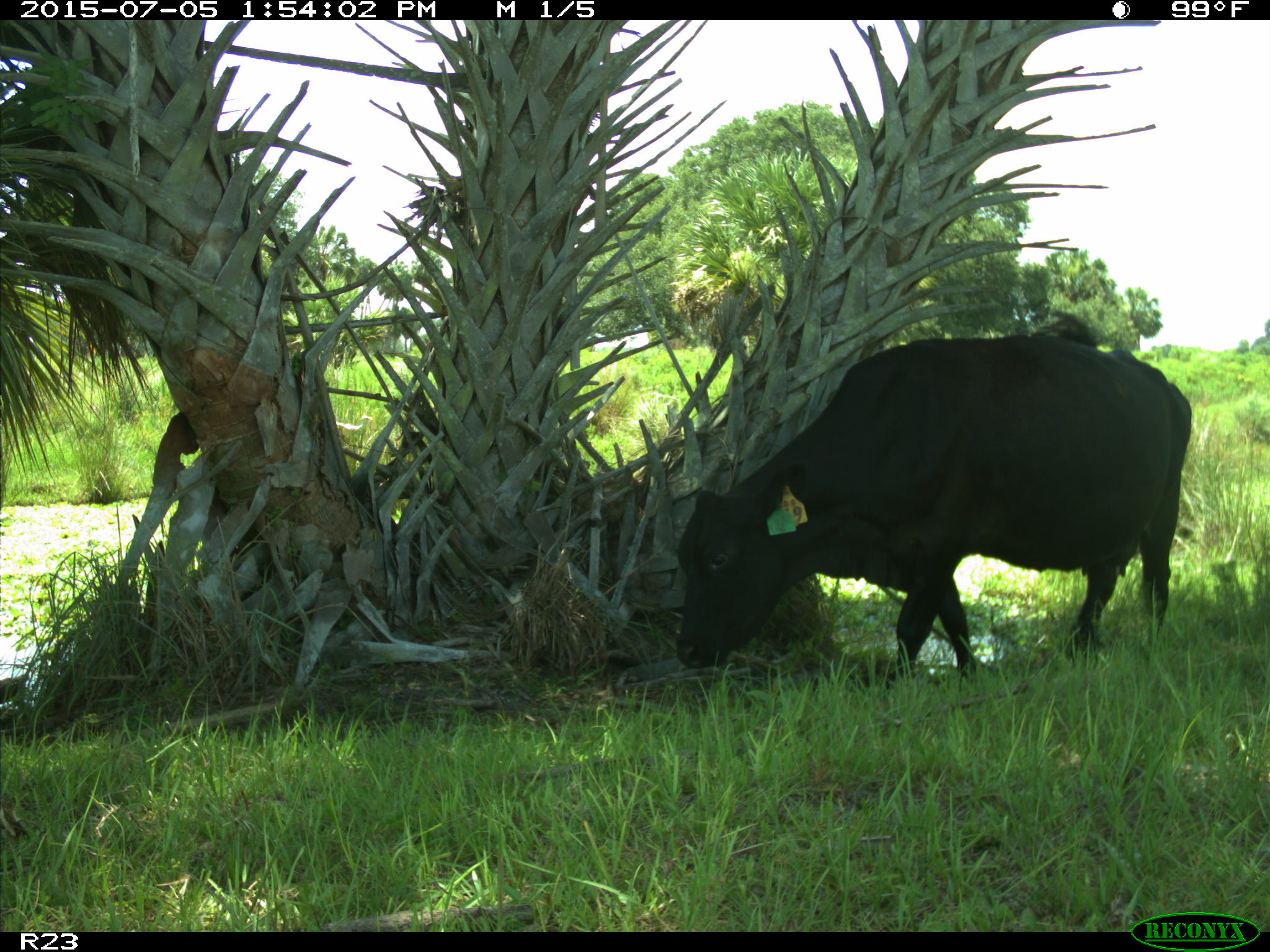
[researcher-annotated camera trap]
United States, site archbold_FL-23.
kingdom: Animalia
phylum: Chordata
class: Mammalia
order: Artiodactyla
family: Bovidae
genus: Bos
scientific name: Bos taurus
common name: domestic cow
Bos taurus (domestic cow).